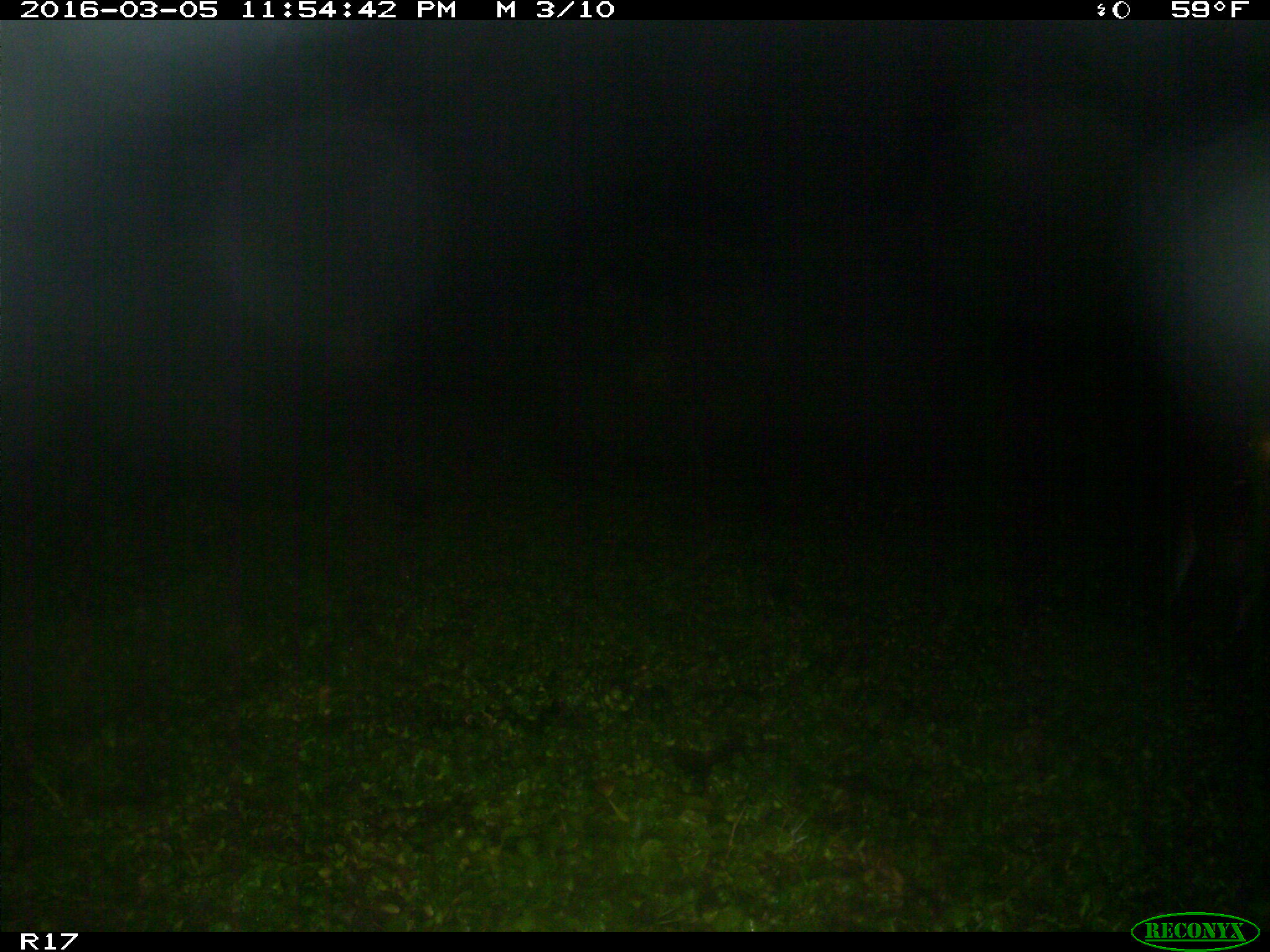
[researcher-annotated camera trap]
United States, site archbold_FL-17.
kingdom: Animalia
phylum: Chordata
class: Mammalia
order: Artiodactyla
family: Cervidae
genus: Odocoileus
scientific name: Odocoileus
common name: deer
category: unidentified deer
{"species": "unidentified deer (deer) (Odocoileus)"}